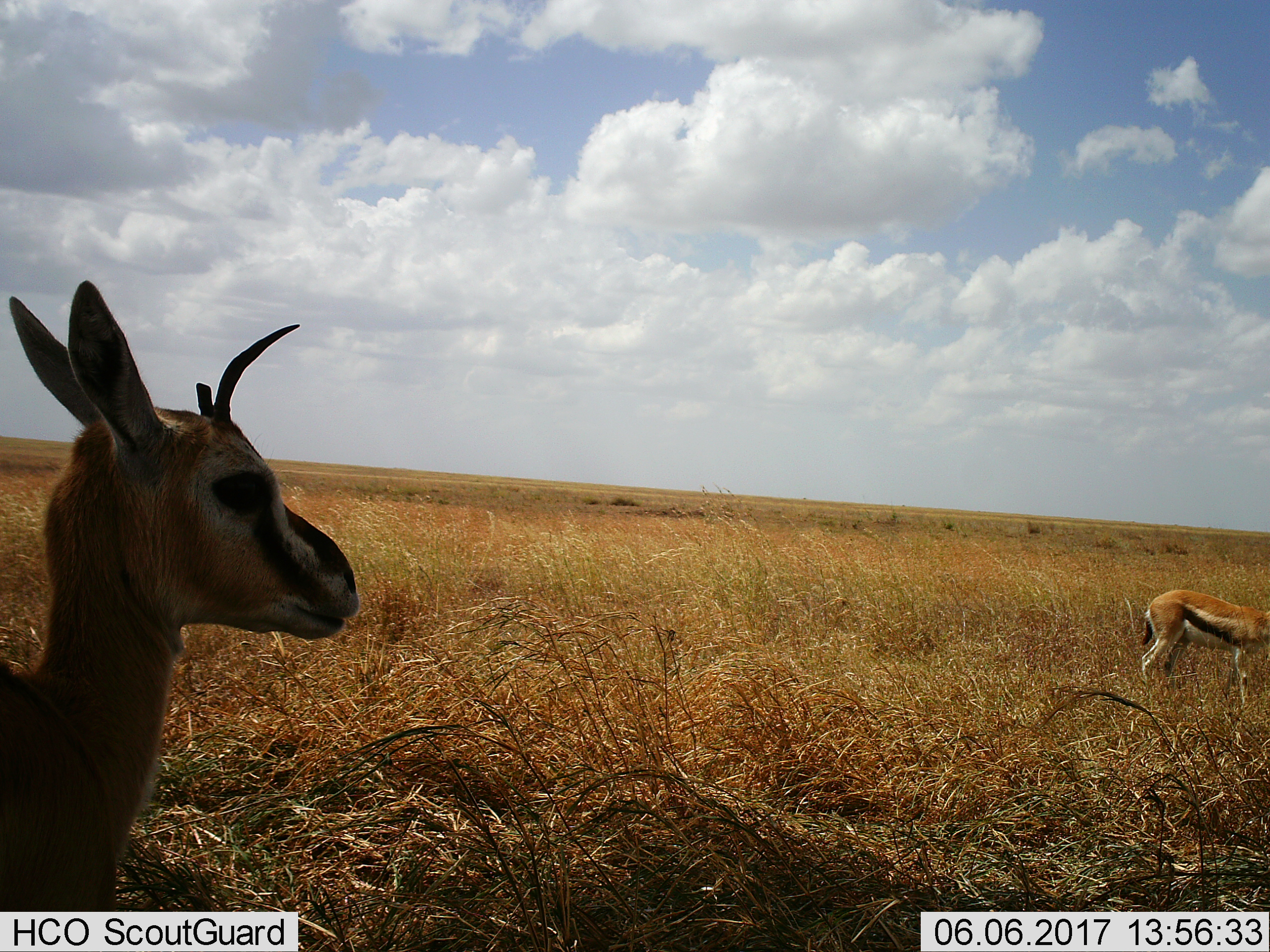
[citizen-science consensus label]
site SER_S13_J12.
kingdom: Animalia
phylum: Chordata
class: Mammalia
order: Artiodactyla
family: Bovidae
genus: Eudorcas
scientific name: Eudorcas thomsonii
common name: thomson's gazelle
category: gazellethomsons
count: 2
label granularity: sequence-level